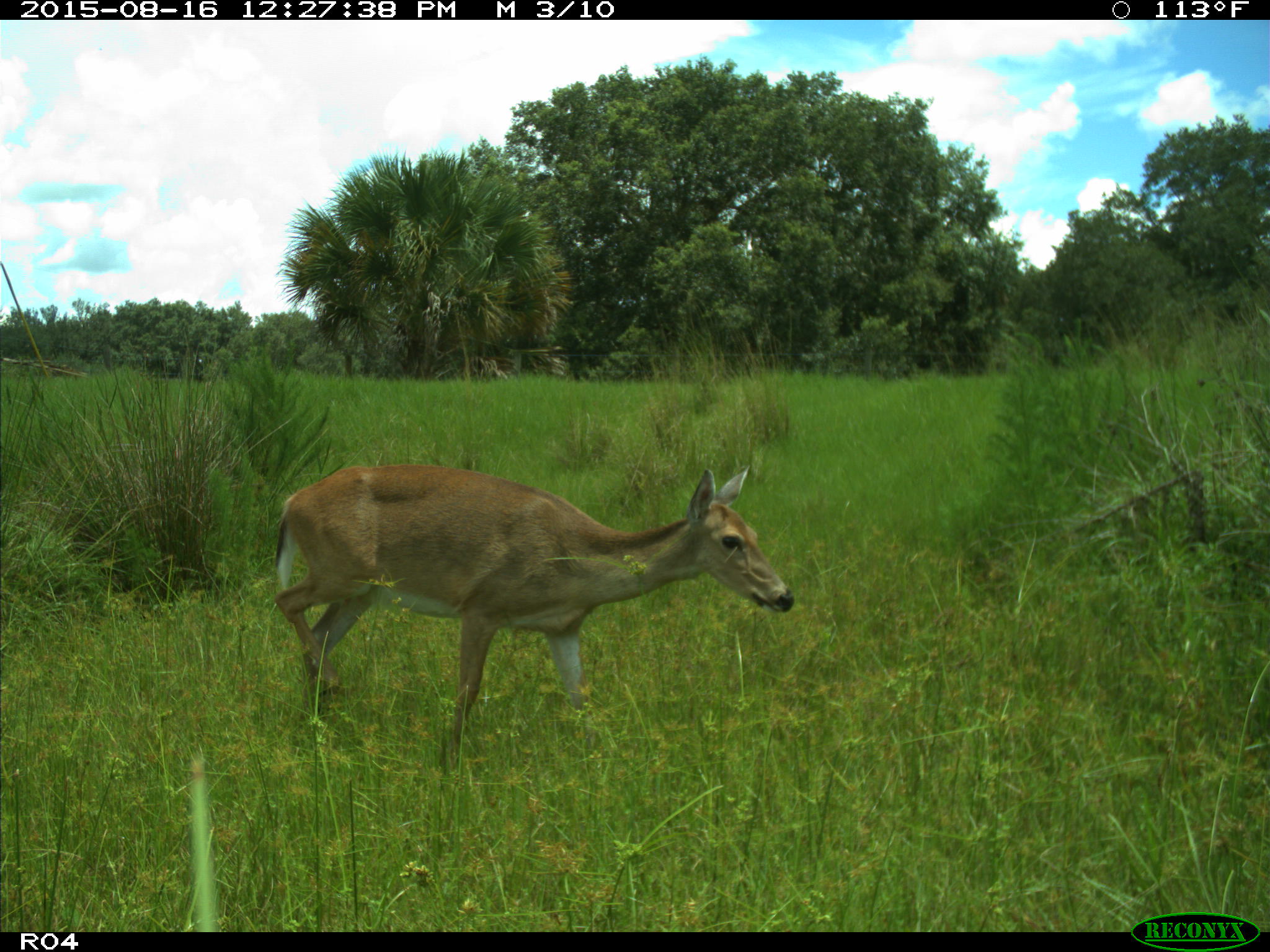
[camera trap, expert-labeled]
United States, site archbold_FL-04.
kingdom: Animalia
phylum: Chordata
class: Mammalia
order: Artiodactyla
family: Cervidae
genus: Odocoileus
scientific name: Odocoileus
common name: deer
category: unidentified deer